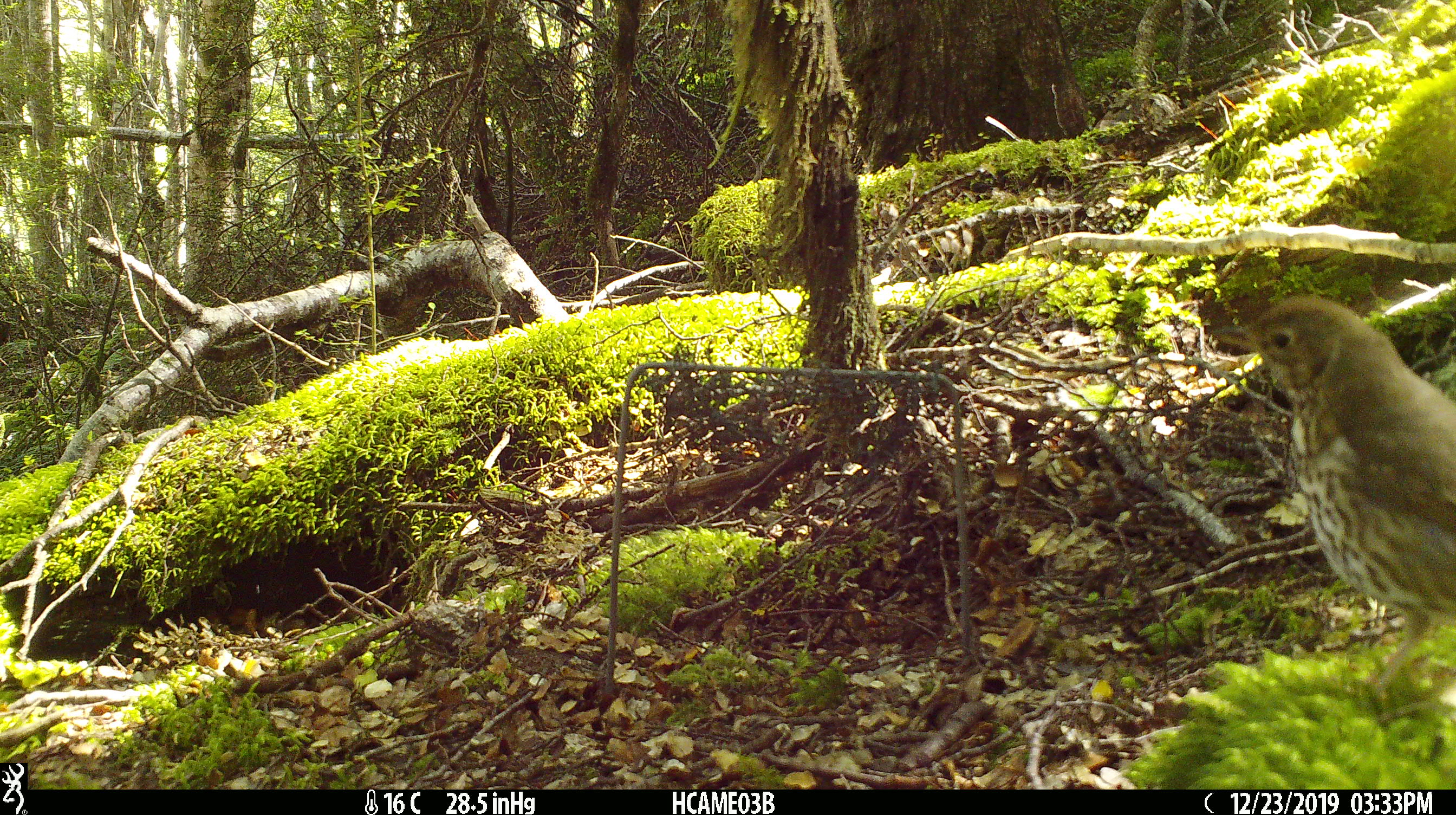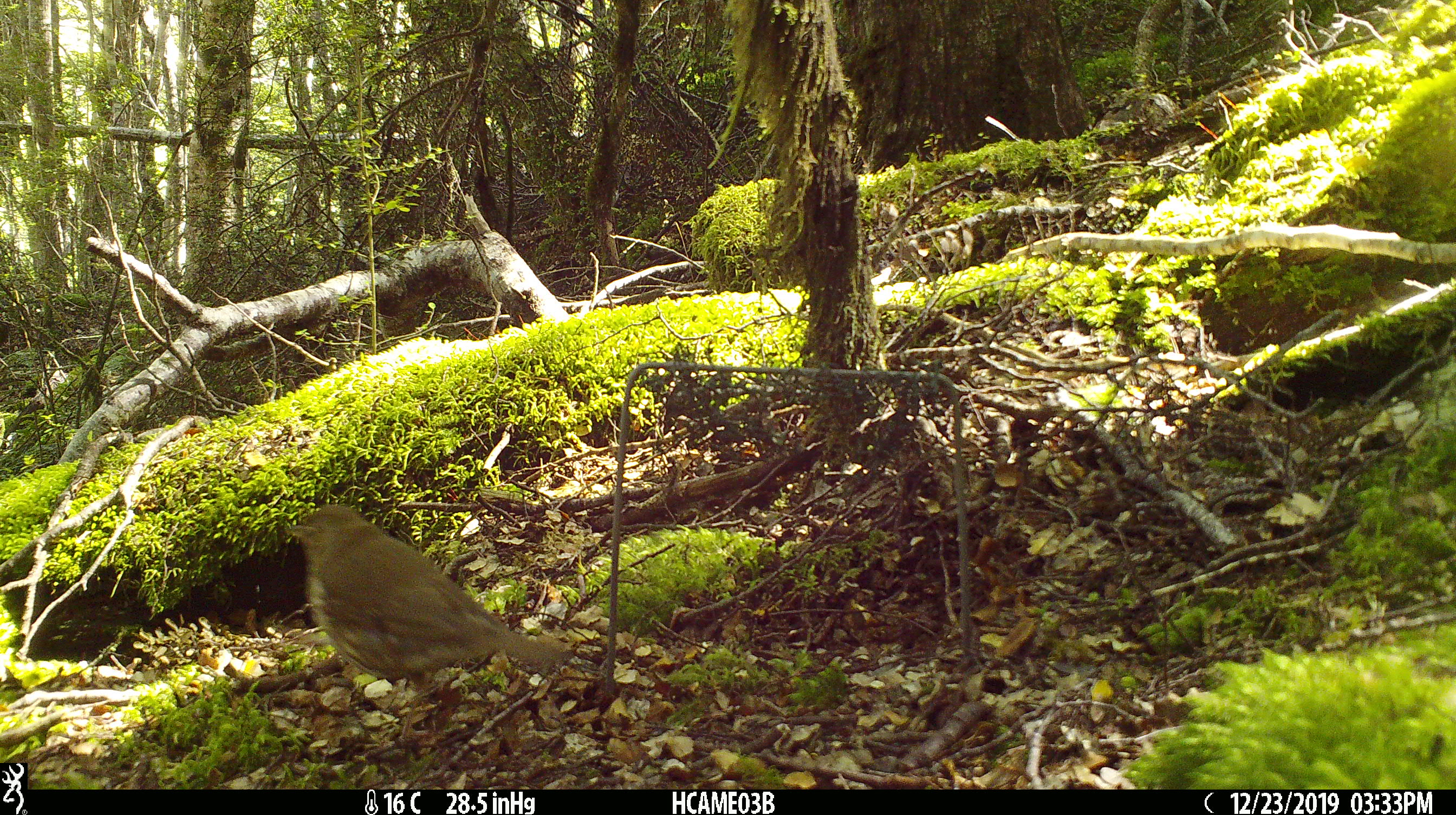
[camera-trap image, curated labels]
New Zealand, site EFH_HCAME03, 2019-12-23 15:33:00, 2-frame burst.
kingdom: Animalia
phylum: Chordata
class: Aves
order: Passeriformes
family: Turdidae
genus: Turdus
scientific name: Turdus philomelos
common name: song thrush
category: thrush